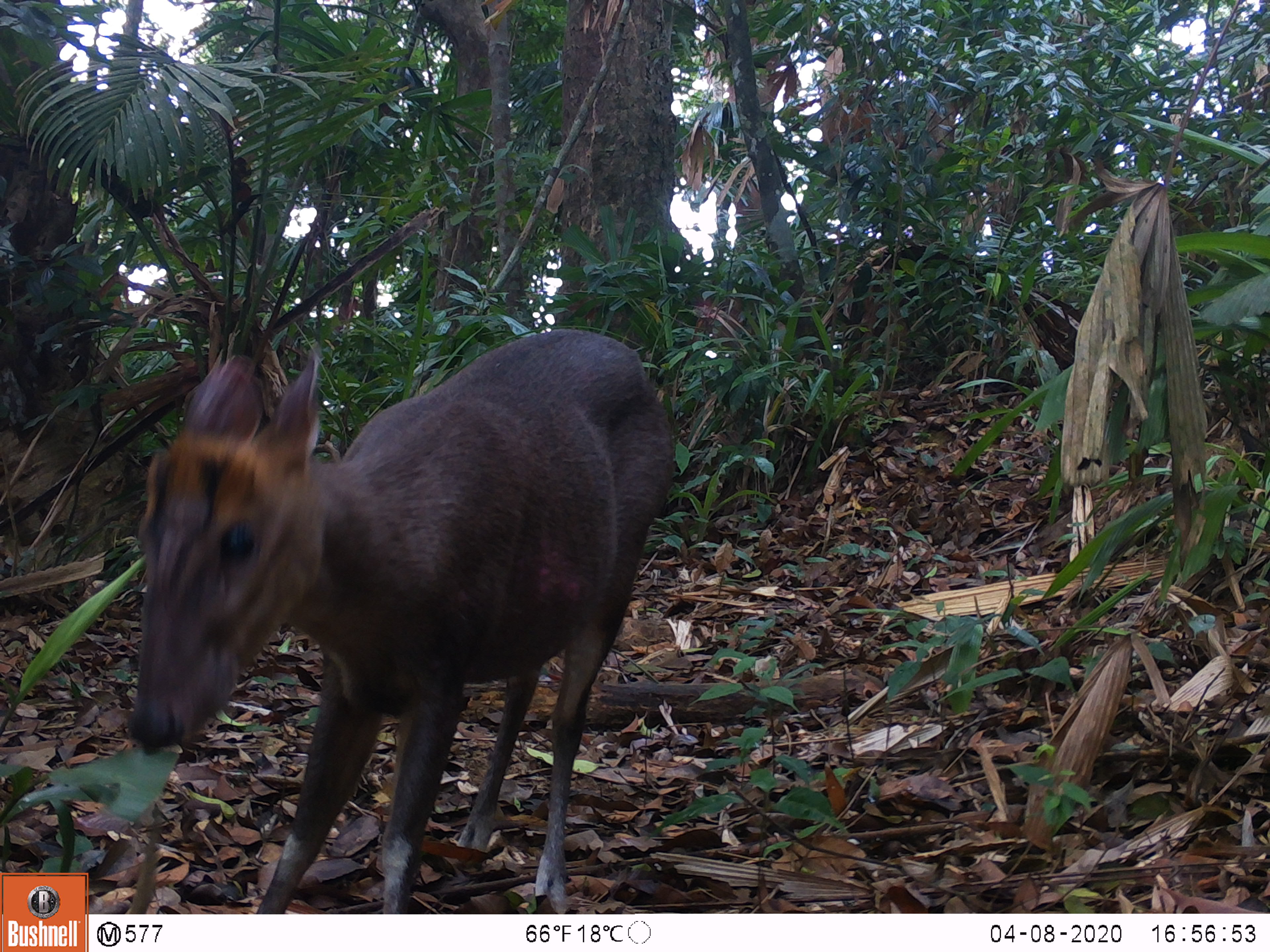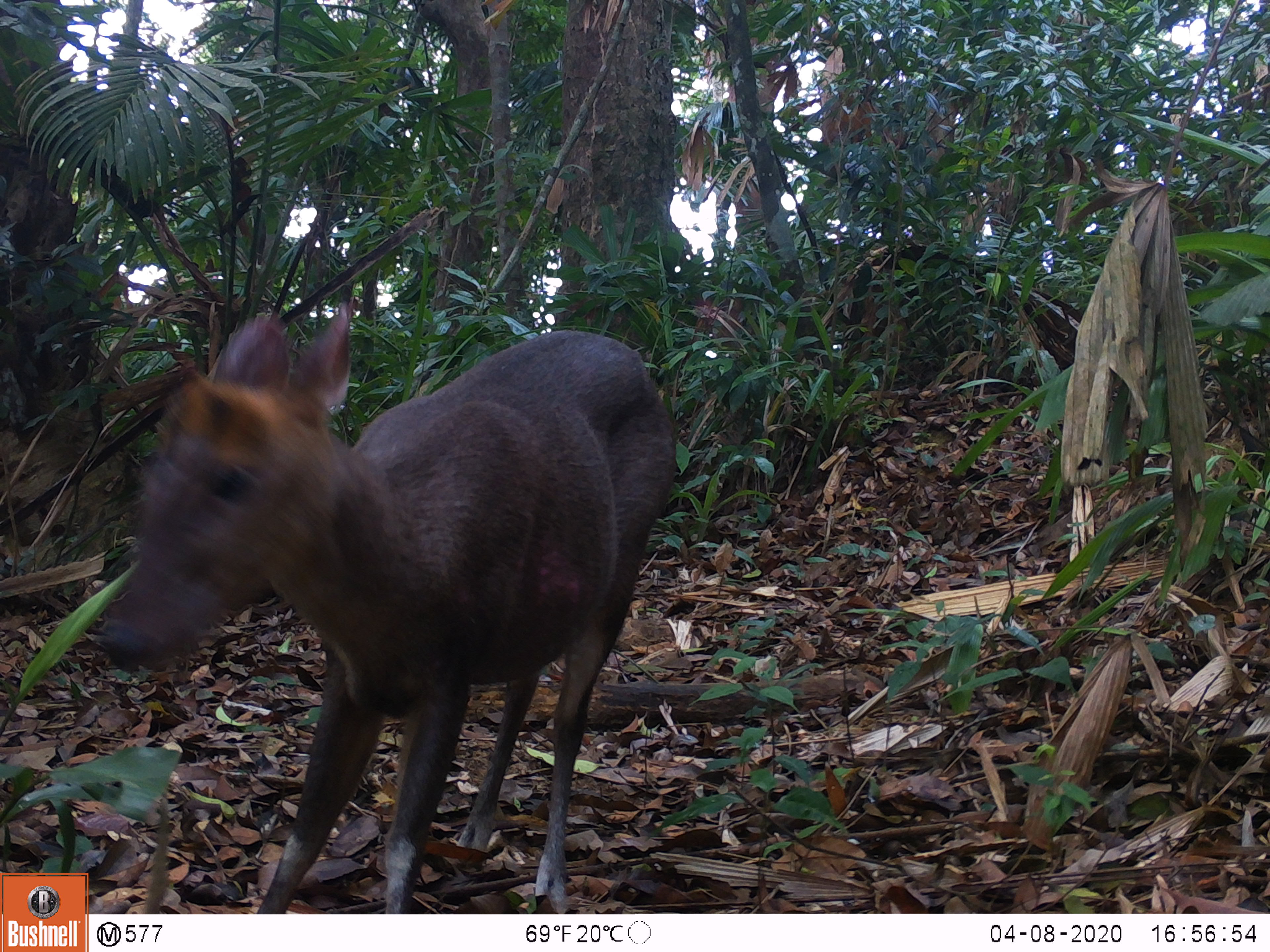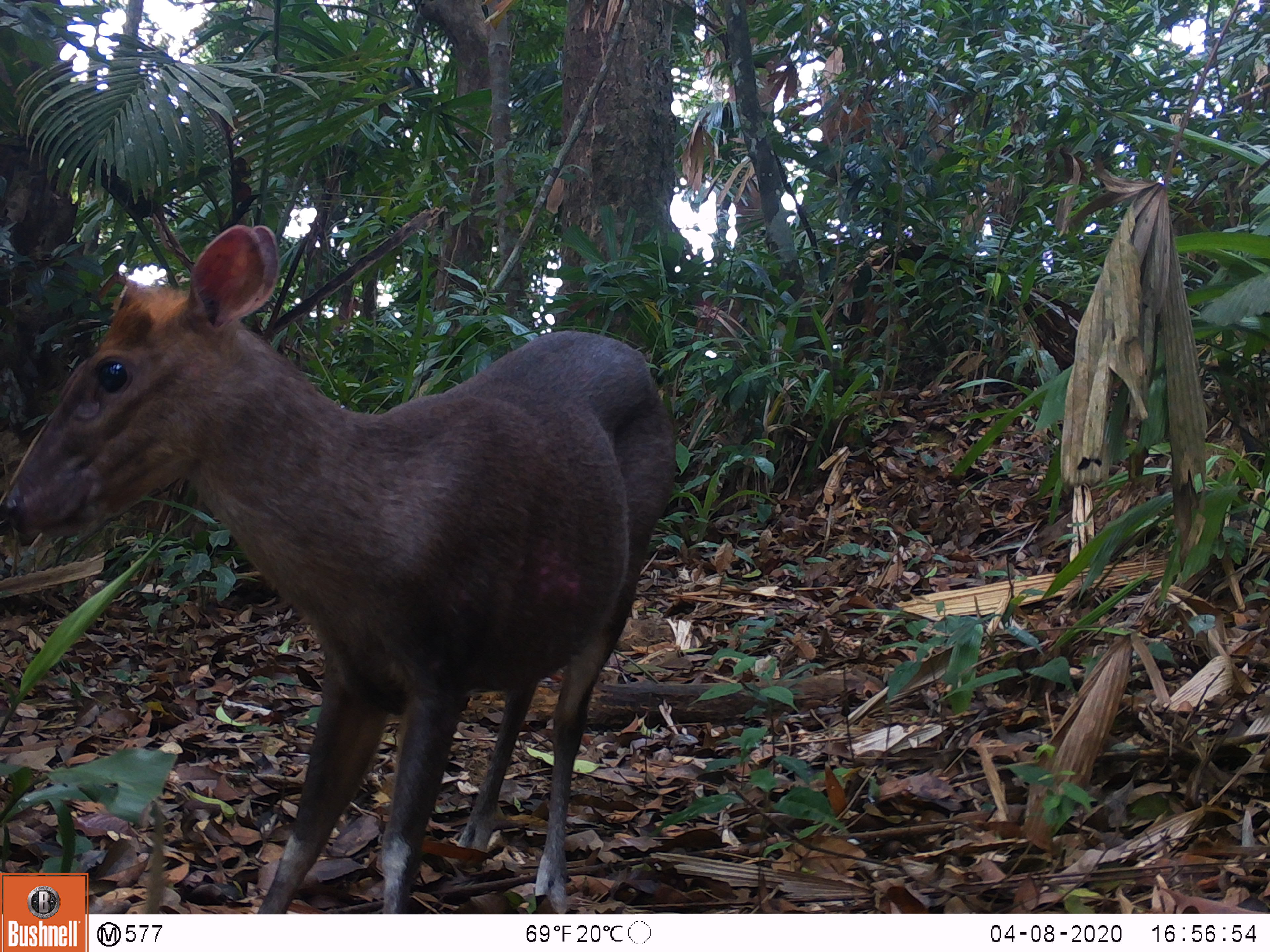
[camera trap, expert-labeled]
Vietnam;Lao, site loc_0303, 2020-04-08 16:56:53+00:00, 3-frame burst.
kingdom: Animalia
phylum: Chordata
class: Mammalia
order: Artiodactyla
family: Cervidae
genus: Muntiacus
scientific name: Muntiacus rooseveltorum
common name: roosevelt's muntjac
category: roosevelts muntjac group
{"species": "roosevelts muntjac group (roosevelt's muntjac) (Muntiacus rooseveltorum)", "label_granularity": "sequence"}